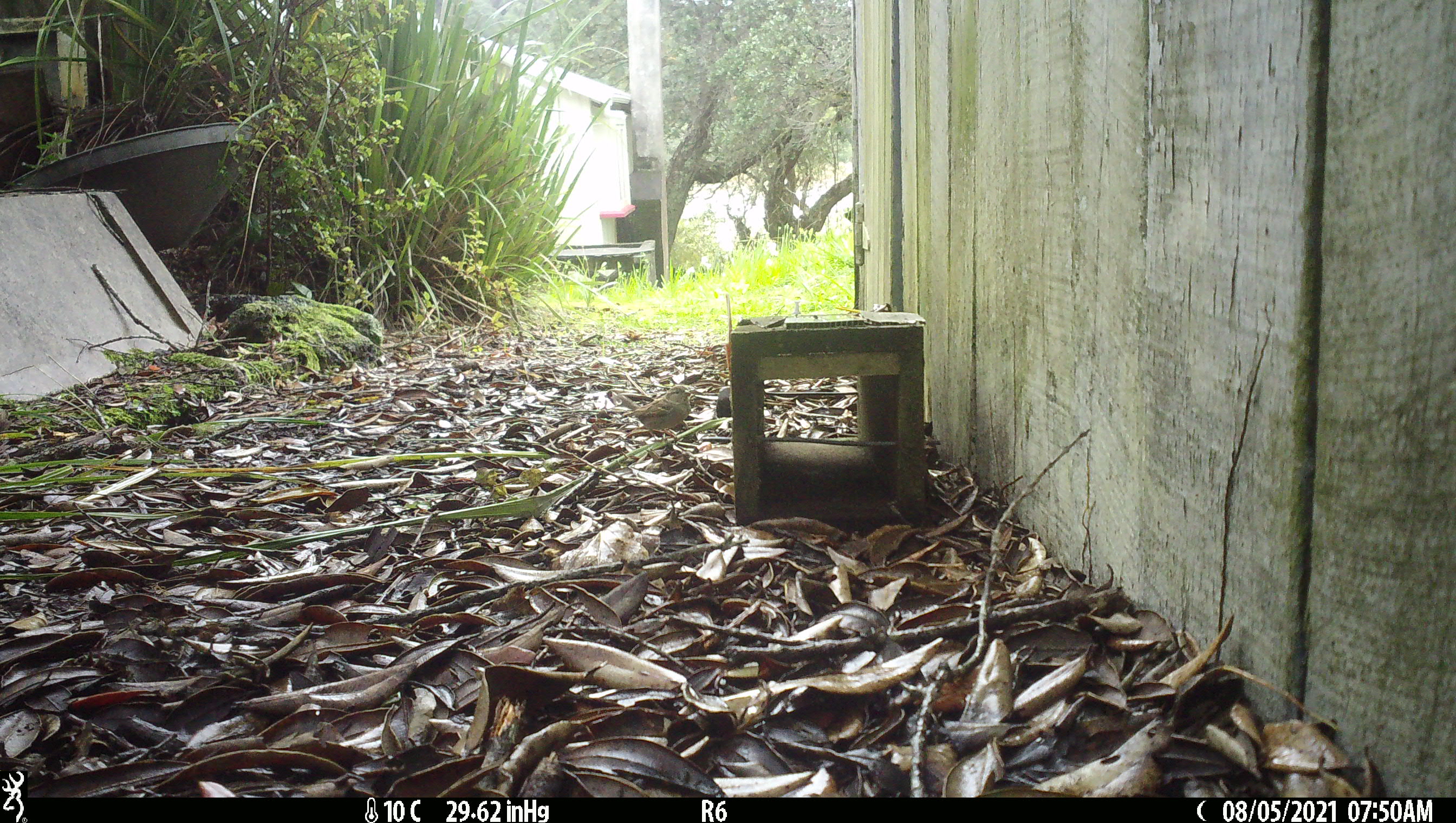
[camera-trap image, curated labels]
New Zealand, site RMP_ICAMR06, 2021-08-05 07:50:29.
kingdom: Animalia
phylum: Chordata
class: Aves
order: Passeriformes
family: Passeridae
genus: Passer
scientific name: Passer domesticus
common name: house sparrow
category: sparrow